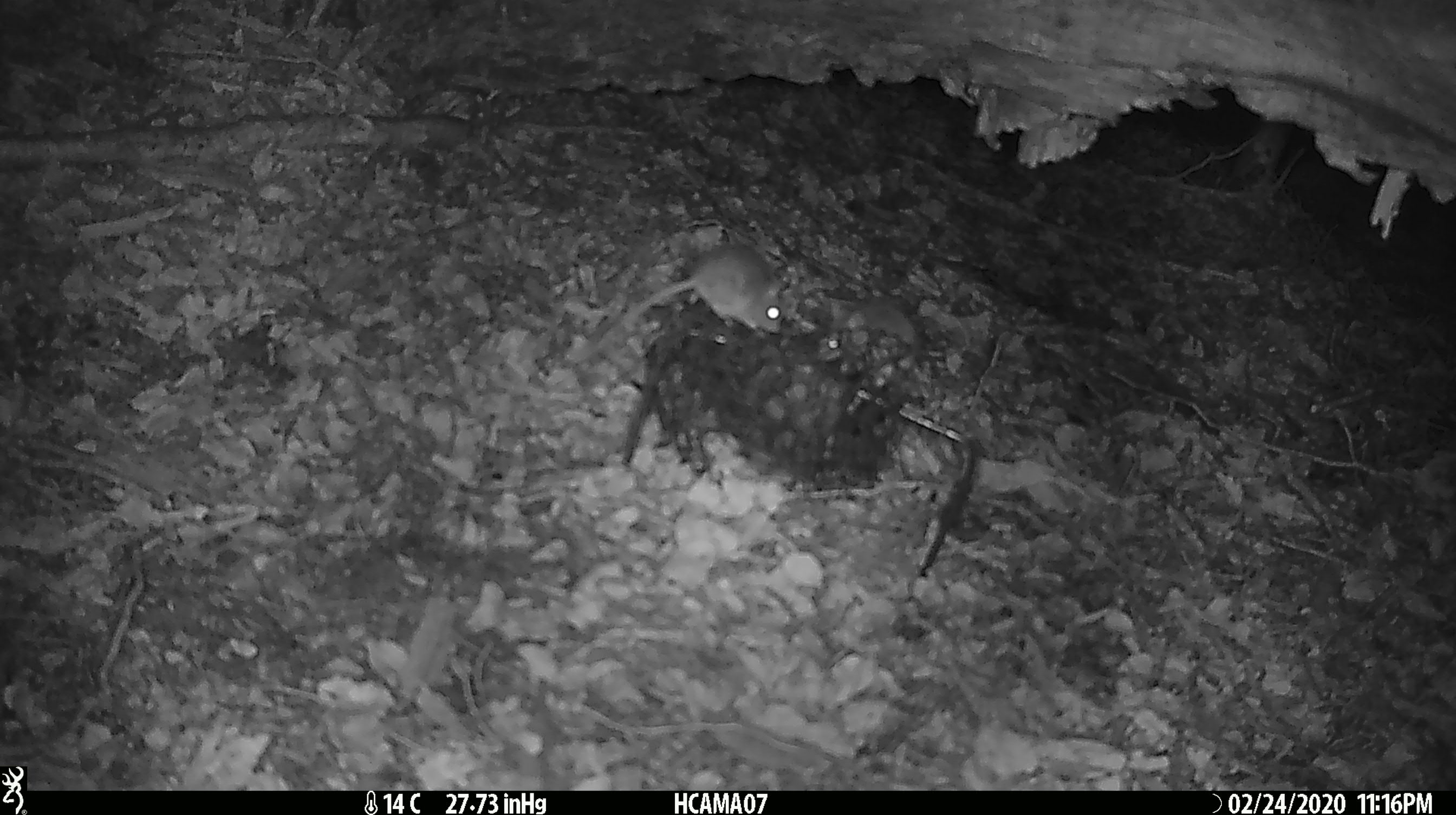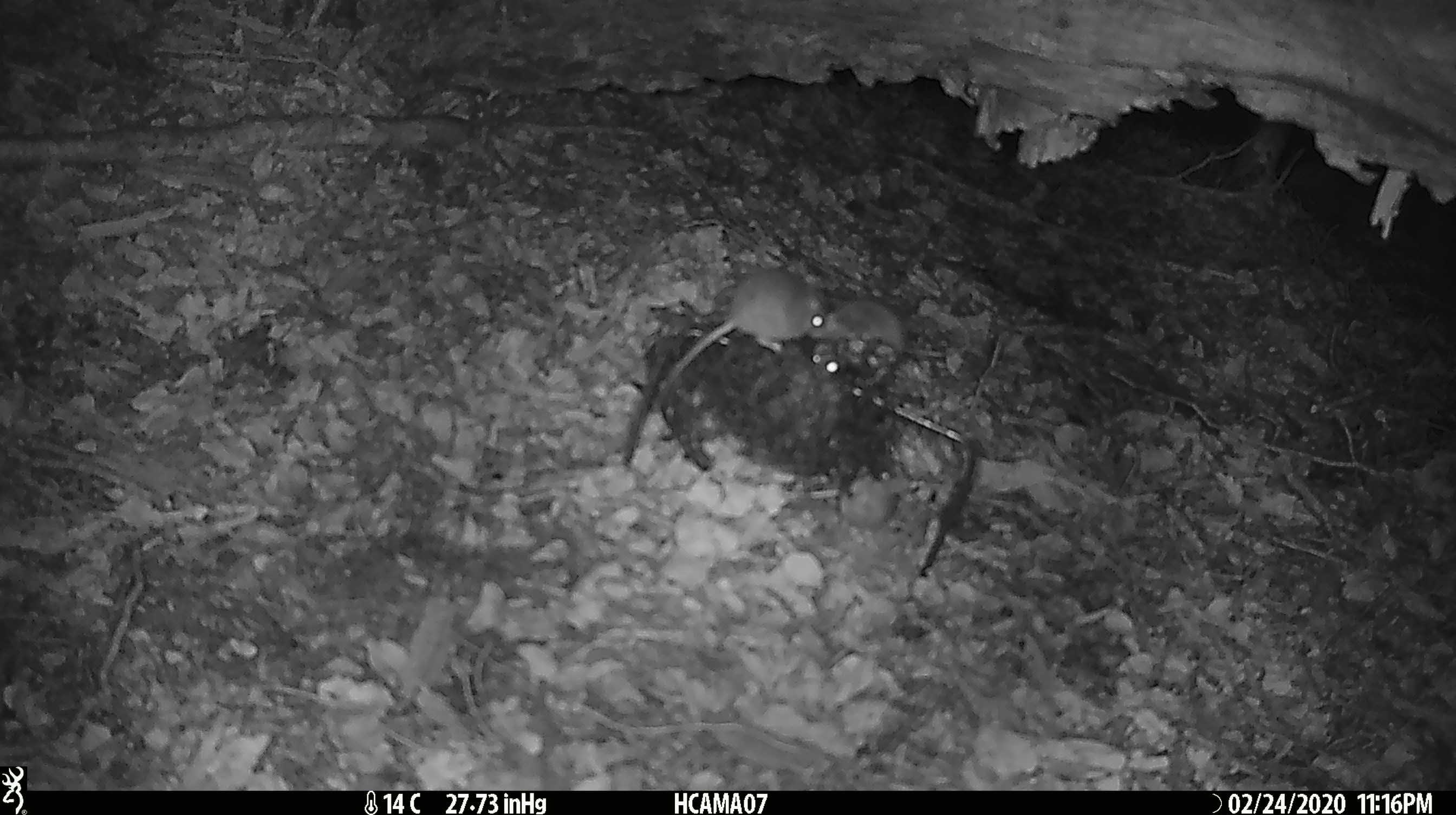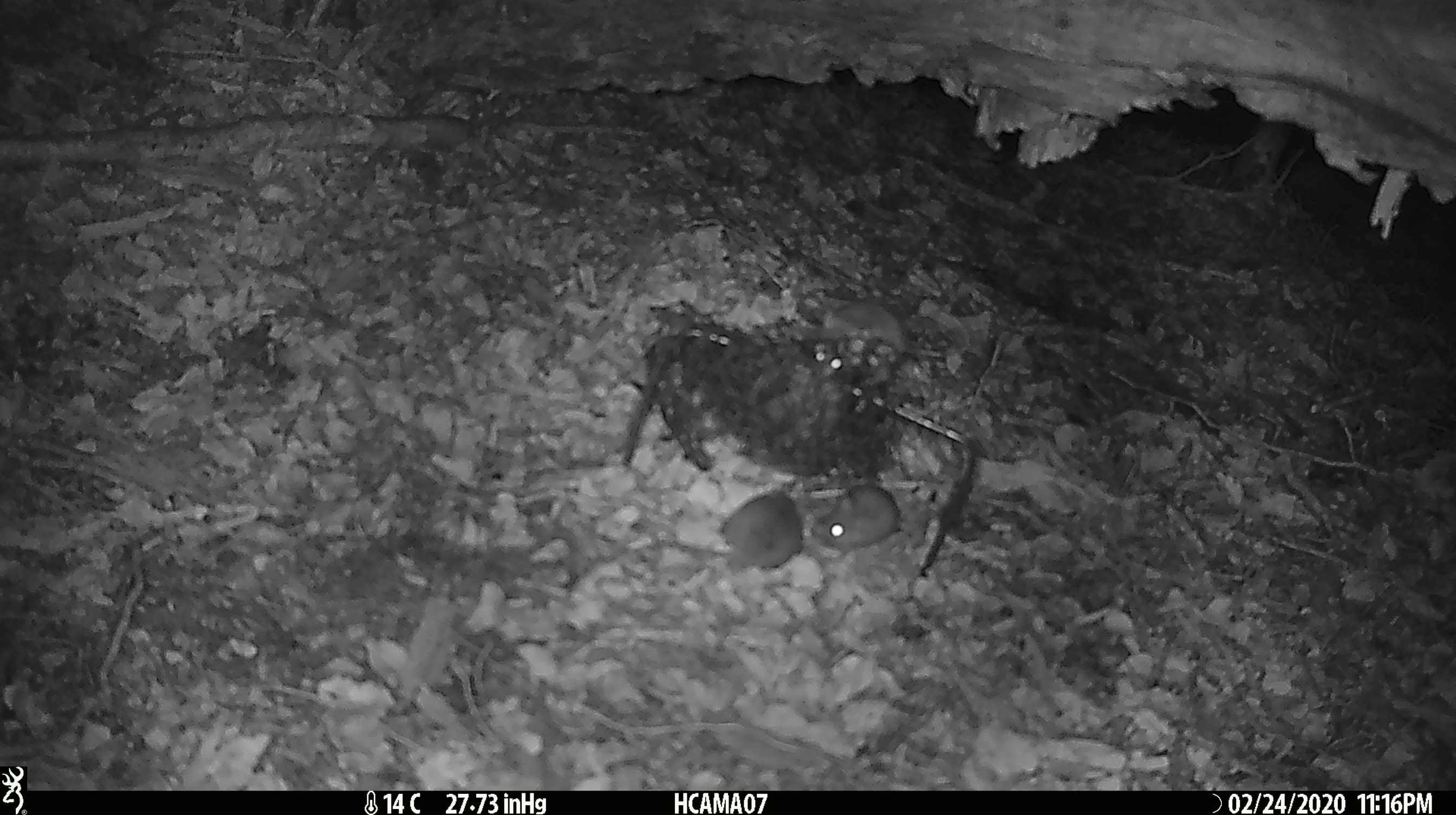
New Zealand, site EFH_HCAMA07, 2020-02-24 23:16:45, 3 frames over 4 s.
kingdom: Animalia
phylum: Chordata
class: Mammalia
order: Rodentia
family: Muridae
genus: Mus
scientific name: Mus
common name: mouse